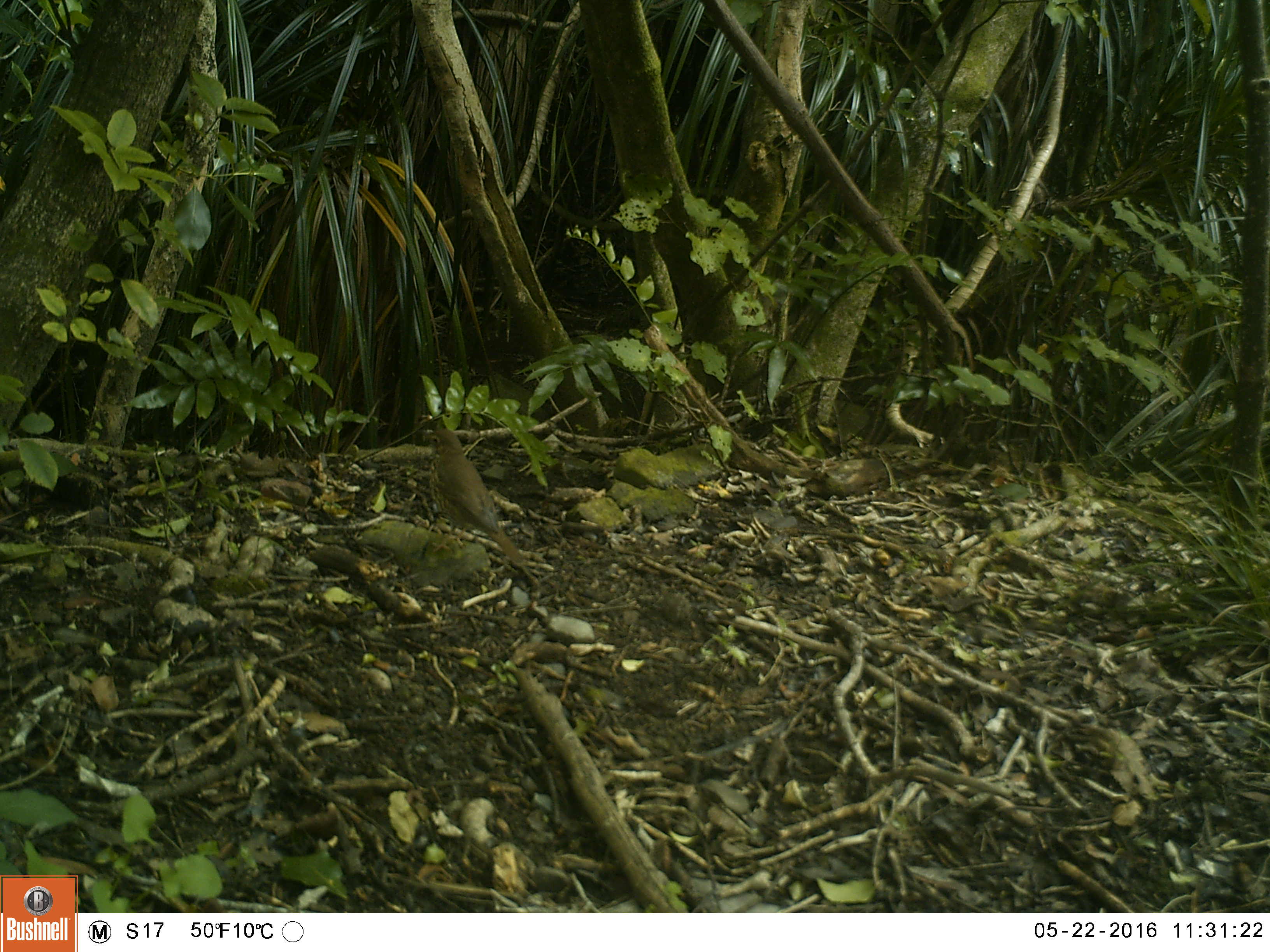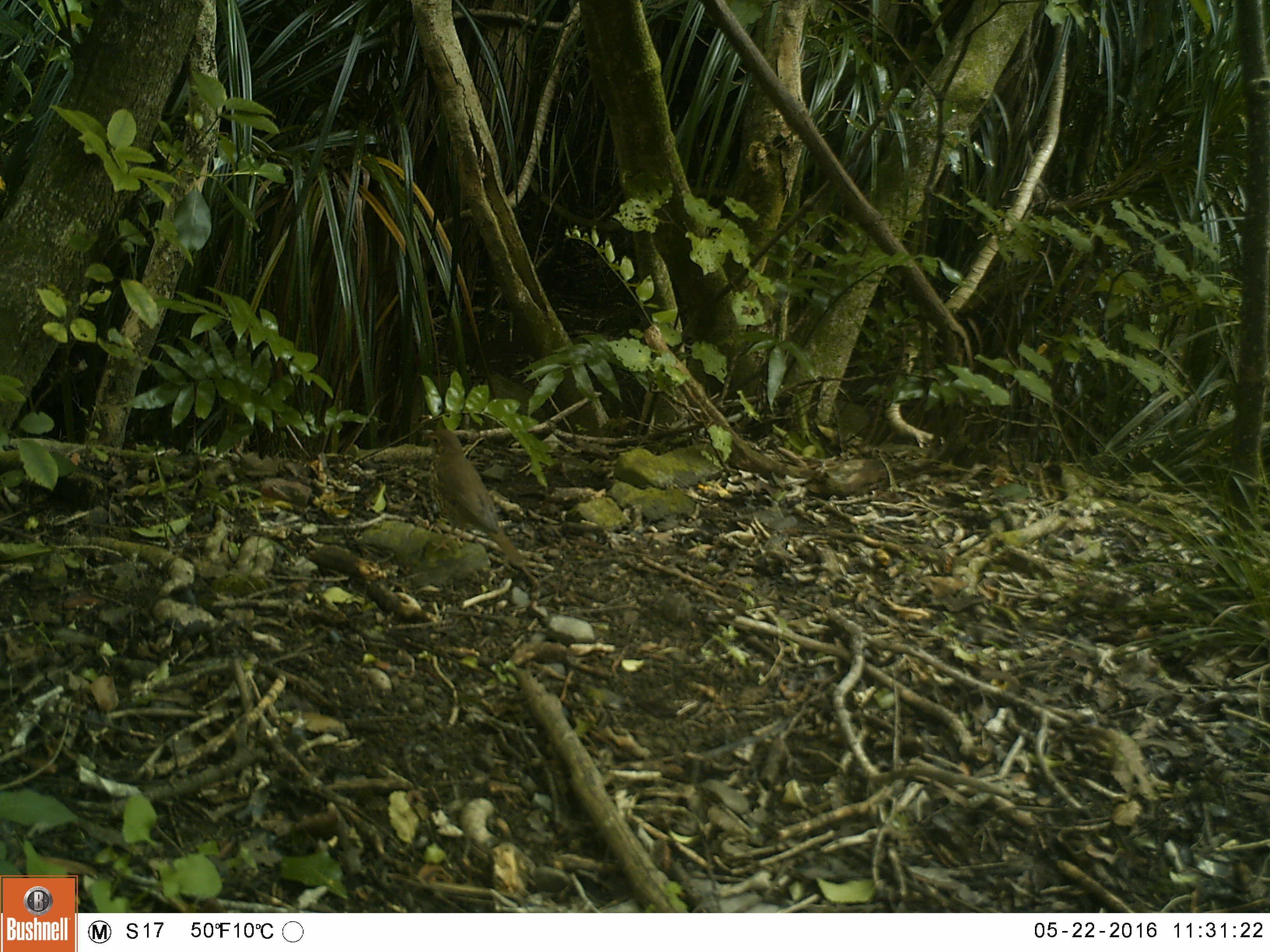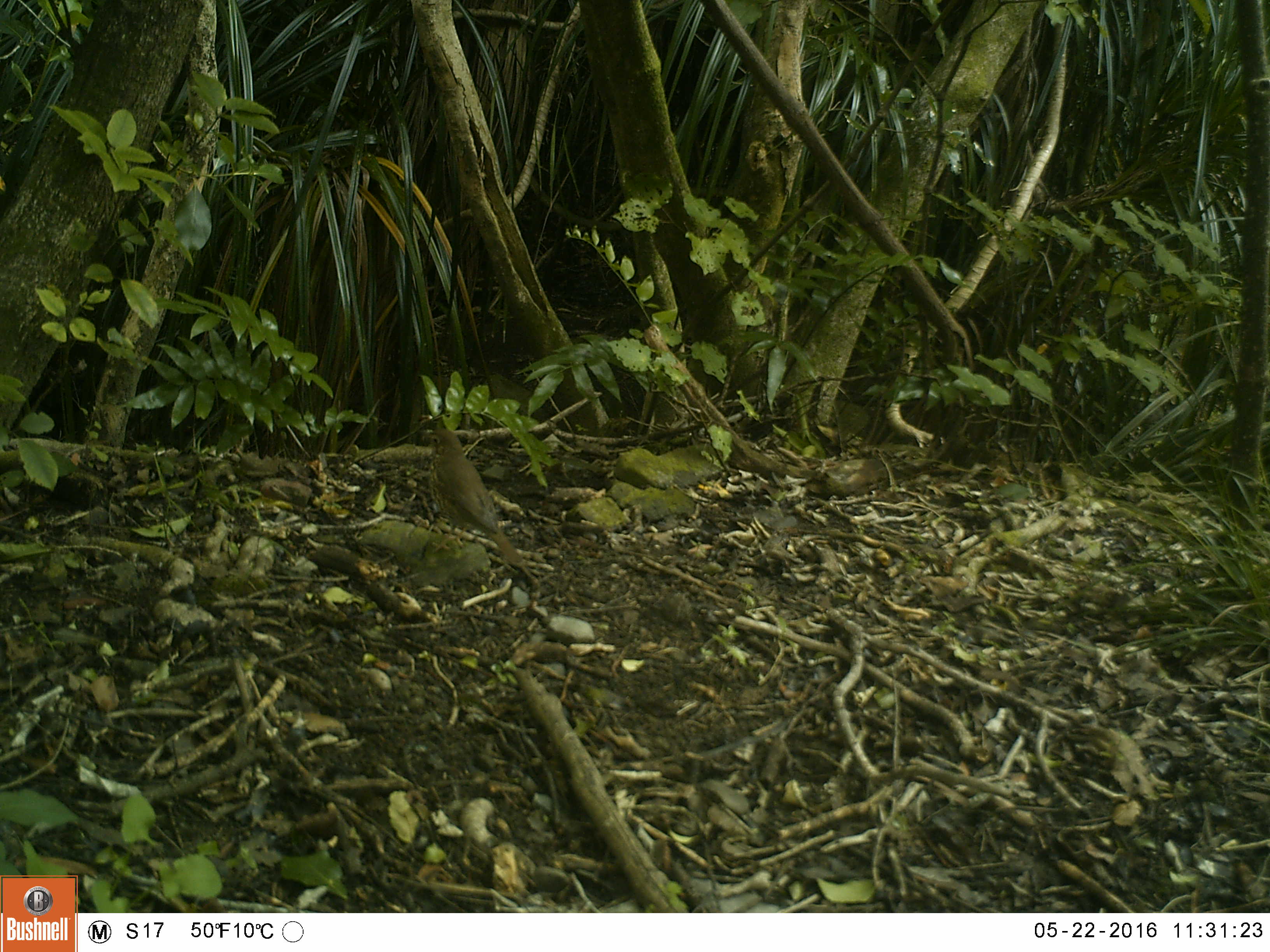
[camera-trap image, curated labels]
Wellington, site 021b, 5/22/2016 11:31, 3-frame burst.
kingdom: Animalia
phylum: Chordata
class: Aves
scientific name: Aves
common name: bird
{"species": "bird (Aves)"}